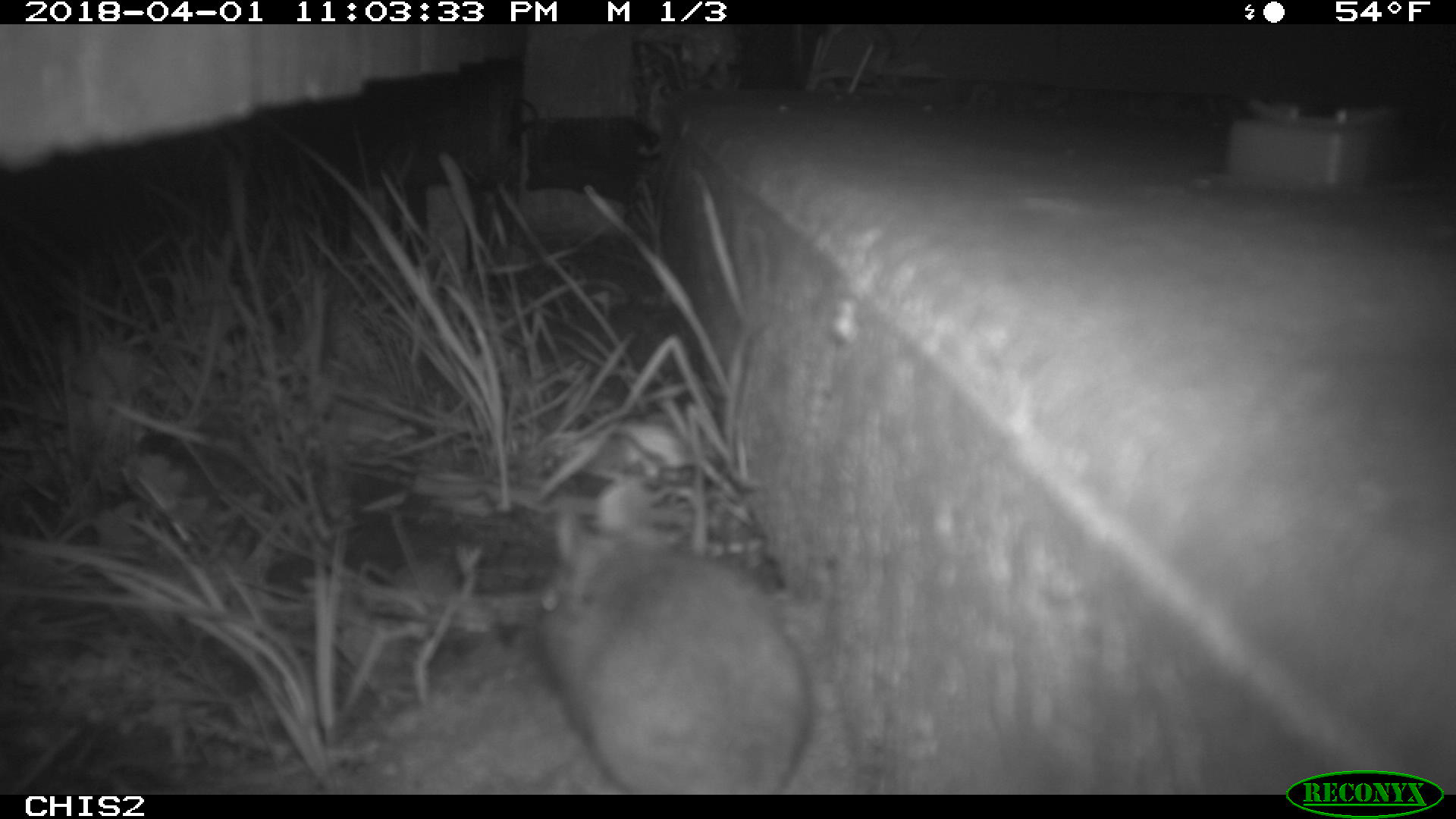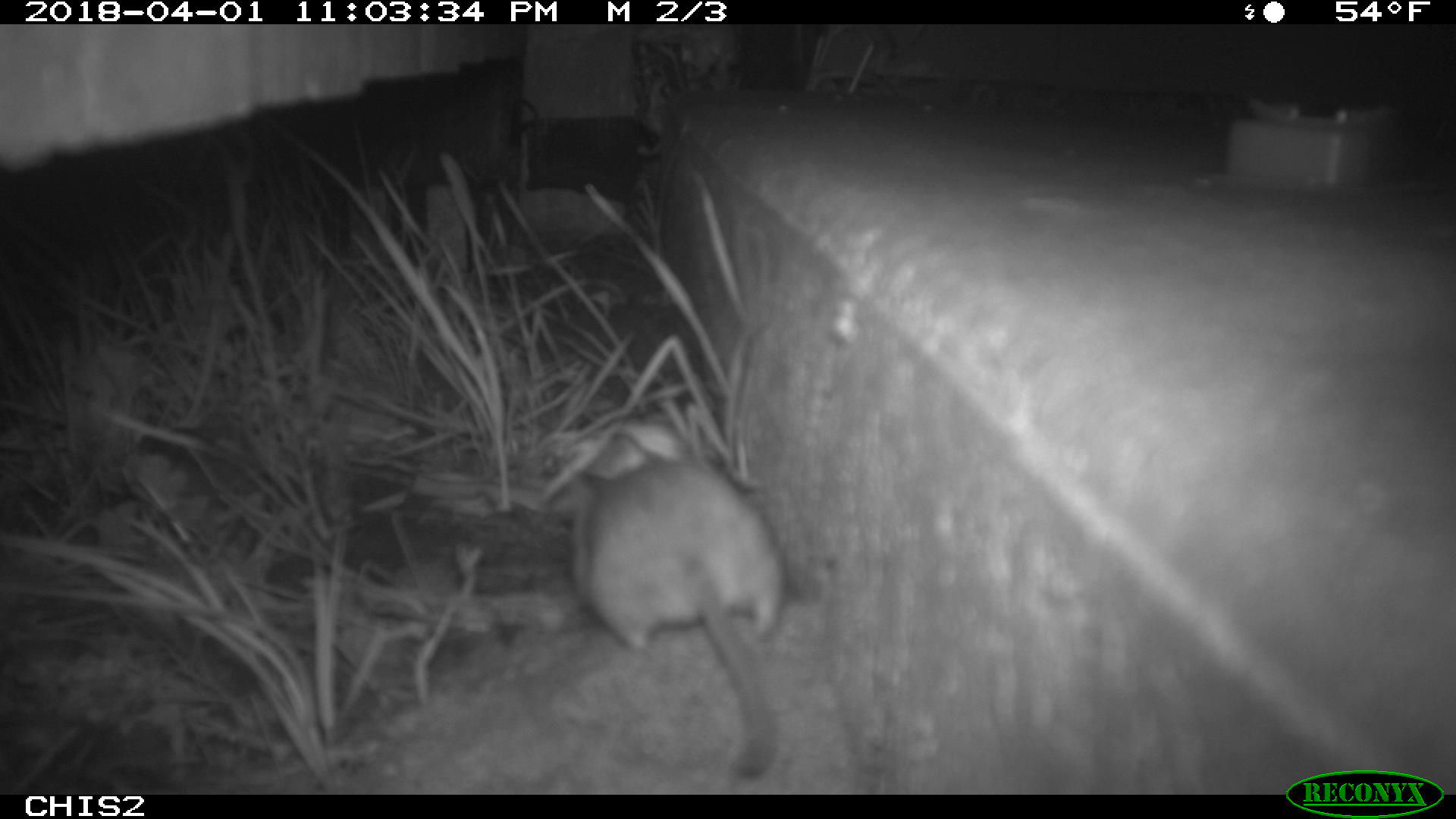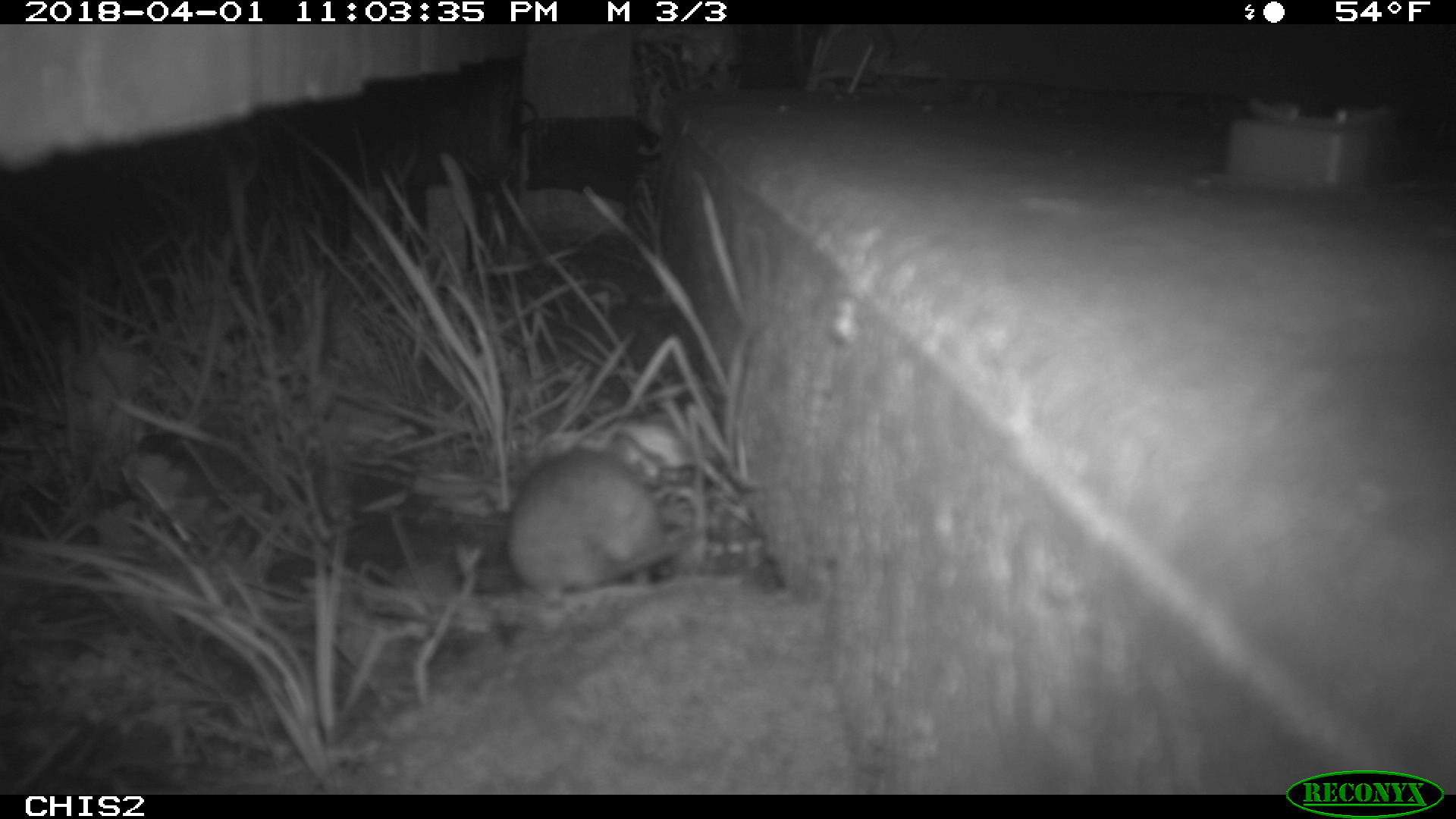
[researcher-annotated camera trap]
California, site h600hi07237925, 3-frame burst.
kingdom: Animalia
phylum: Chordata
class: Mammalia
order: Rodentia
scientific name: Rodentia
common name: rodent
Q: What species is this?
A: Rodent (Rodentia).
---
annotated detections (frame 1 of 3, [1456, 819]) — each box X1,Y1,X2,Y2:
rodent: 537,476,811,795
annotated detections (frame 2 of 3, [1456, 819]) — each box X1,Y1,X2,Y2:
rodent: 569,426,789,782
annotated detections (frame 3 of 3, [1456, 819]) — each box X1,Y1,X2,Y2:
rodent: 504,431,689,607